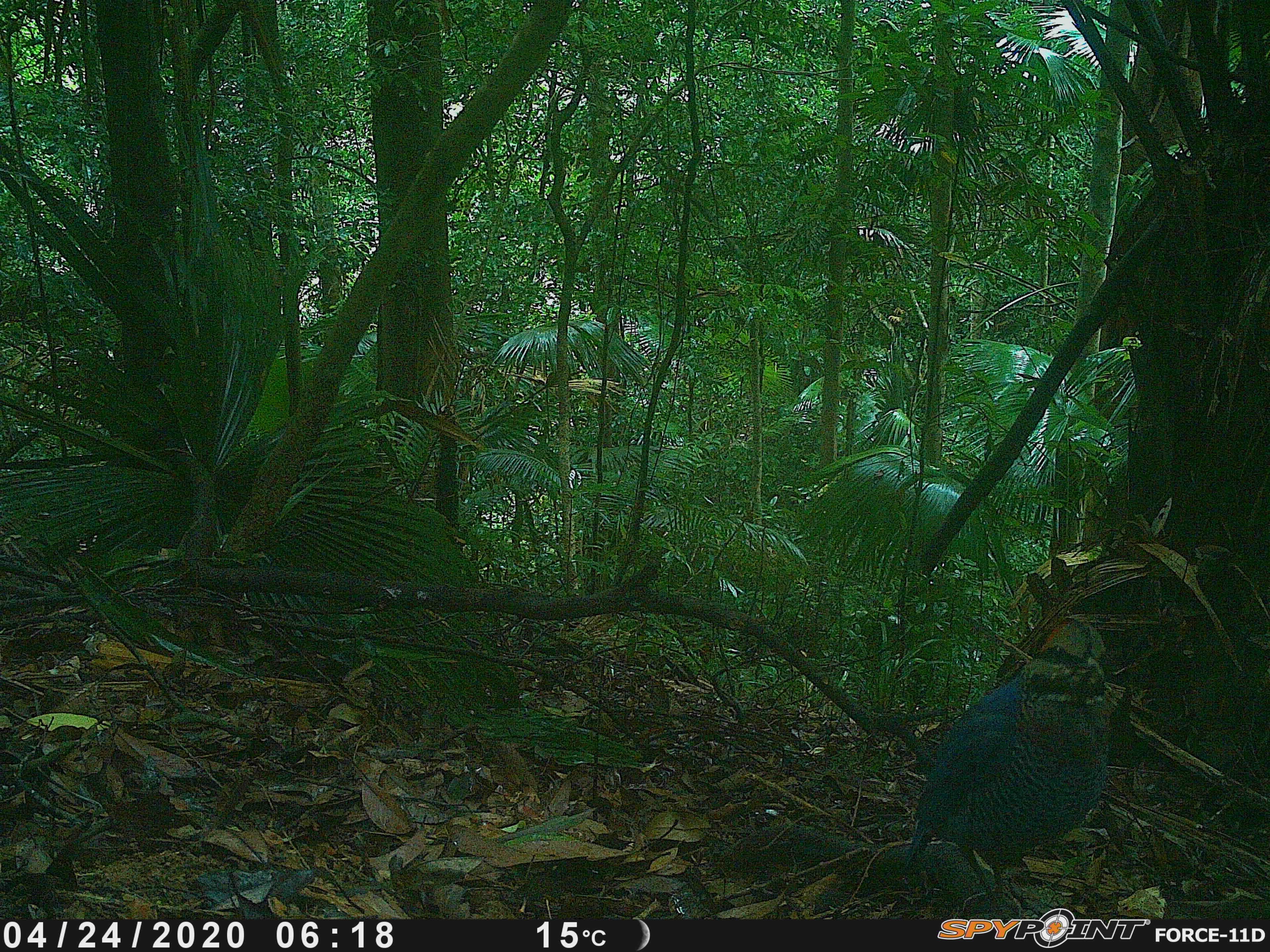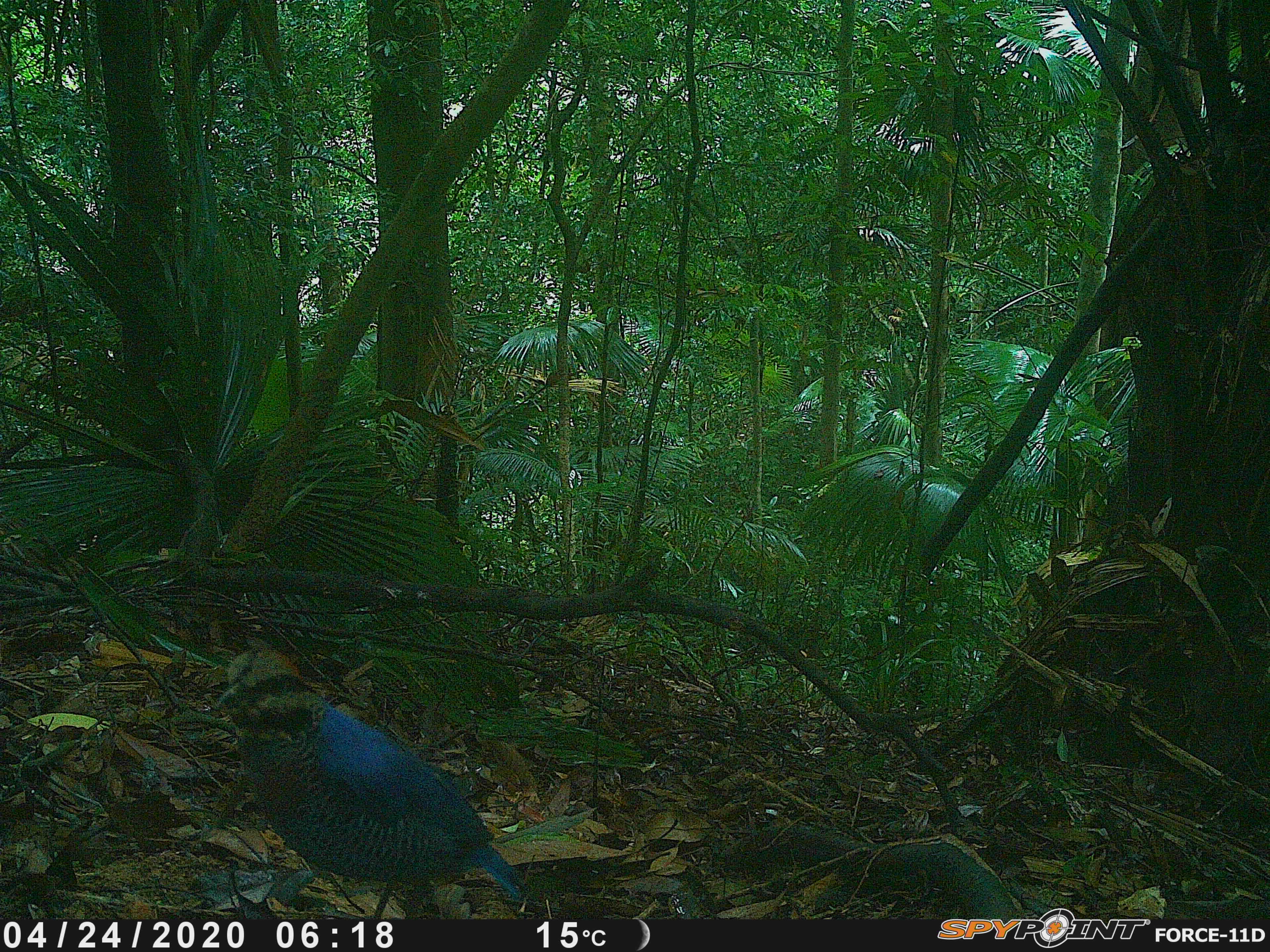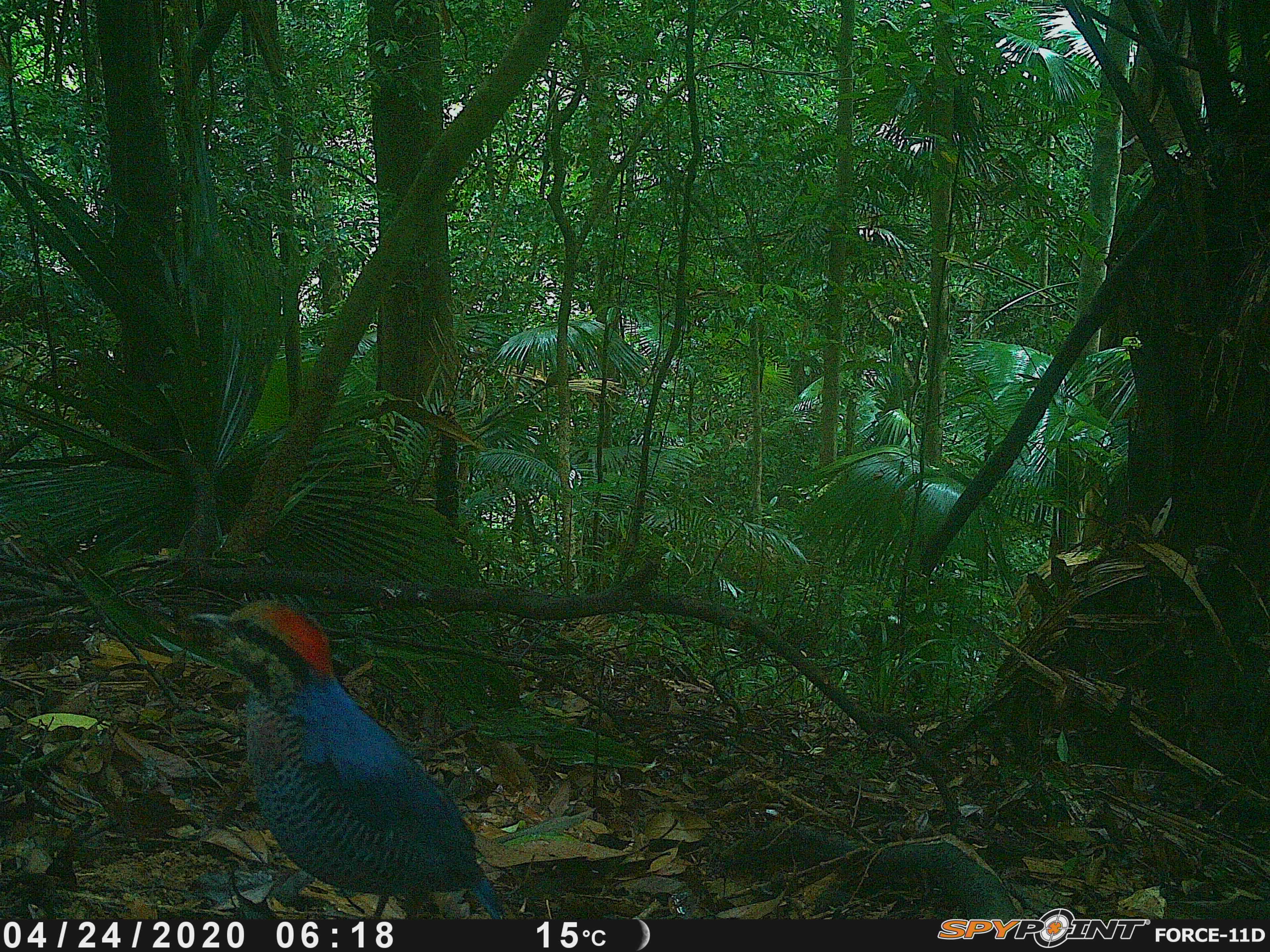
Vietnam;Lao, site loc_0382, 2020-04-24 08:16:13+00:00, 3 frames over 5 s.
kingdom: Animalia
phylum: Chordata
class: Aves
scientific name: Aves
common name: bird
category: unidentified bird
Unidentified bird (bird) (Aves). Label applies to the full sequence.